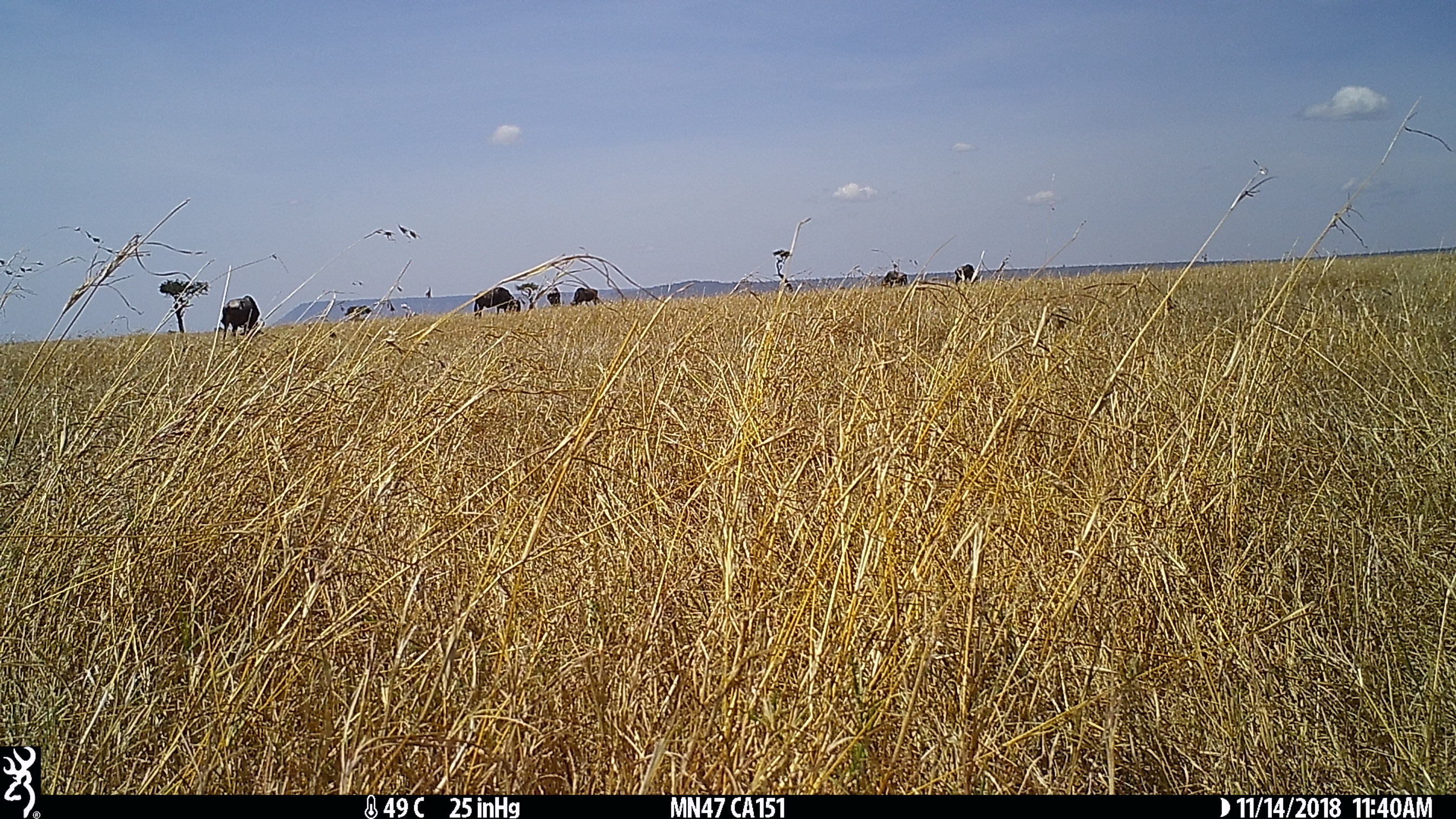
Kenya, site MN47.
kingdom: Animalia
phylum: Chordata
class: Mammalia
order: Artiodactyla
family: Bovidae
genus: Connochaetes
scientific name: Connochaetes taurinus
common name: blue wildebeest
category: wildebeest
Wildebeest (blue wildebeest) (Connochaetes taurinus).